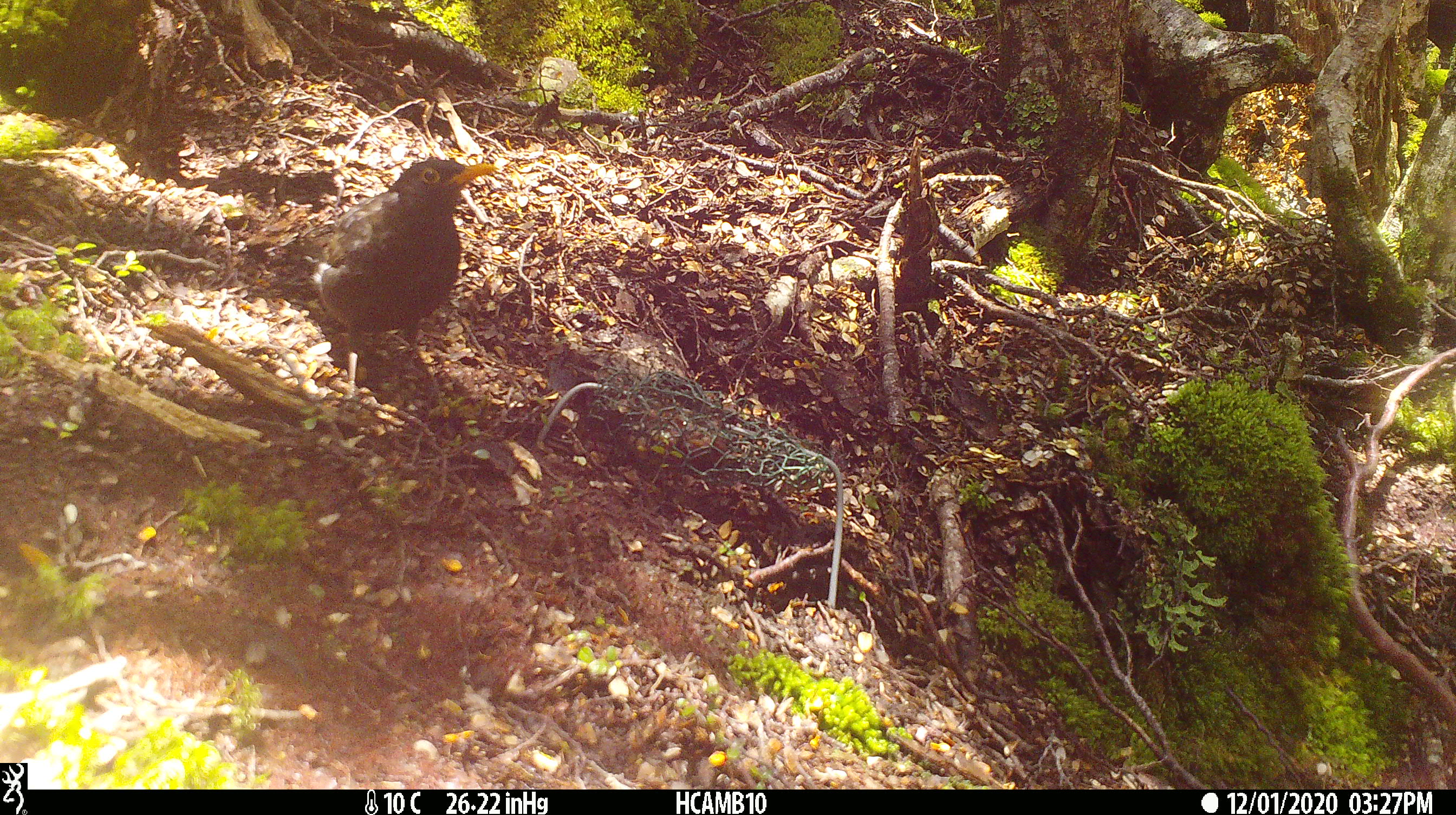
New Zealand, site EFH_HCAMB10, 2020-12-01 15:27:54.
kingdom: Animalia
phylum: Chordata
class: Aves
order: Passeriformes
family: Turdidae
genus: Turdus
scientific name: Turdus merula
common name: eurasian blackbird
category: blackbird